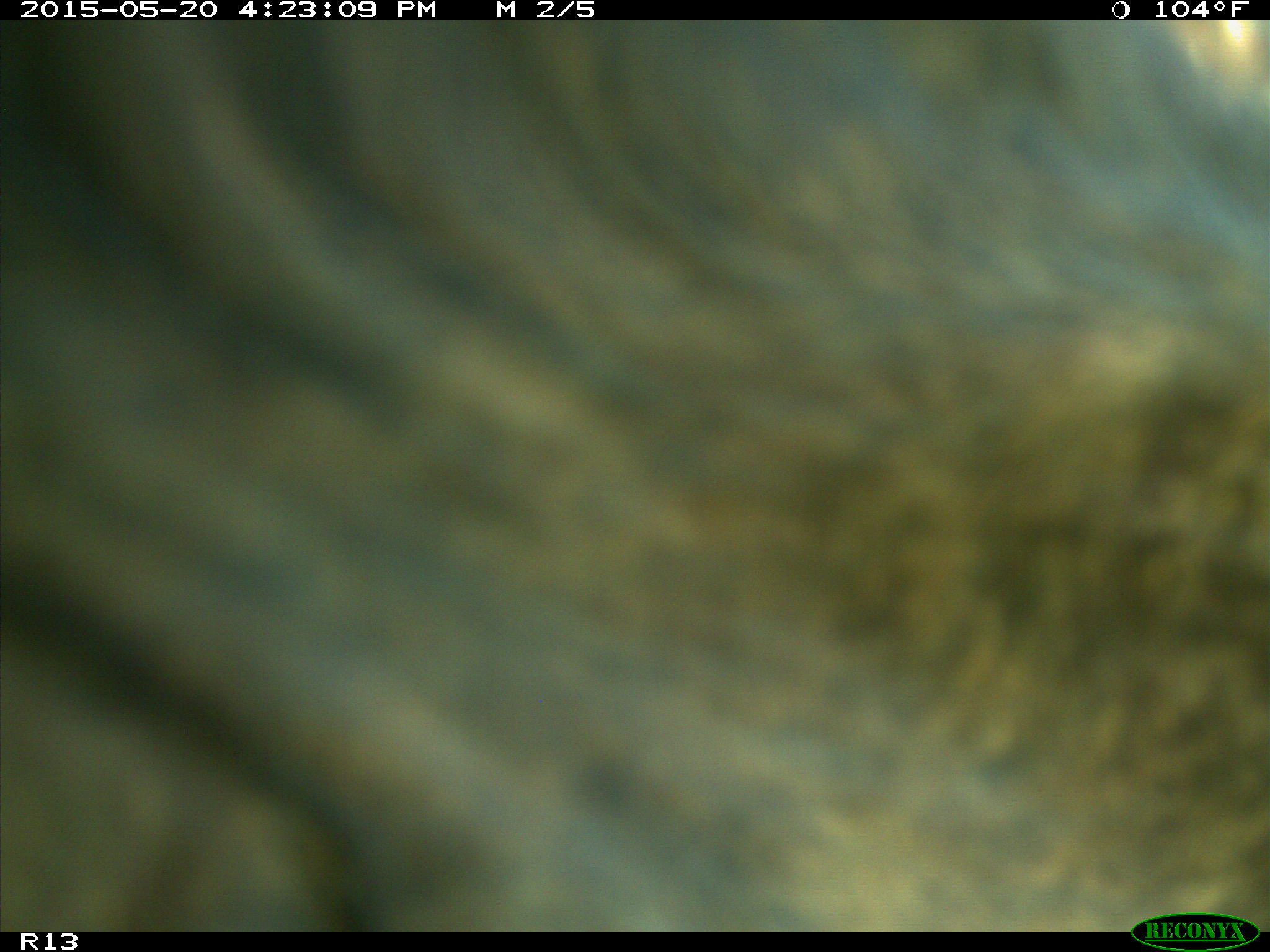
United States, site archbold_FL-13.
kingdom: Animalia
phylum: Chordata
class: Mammalia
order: Artiodactyla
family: Bovidae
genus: Bos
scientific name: Bos taurus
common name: domestic cow